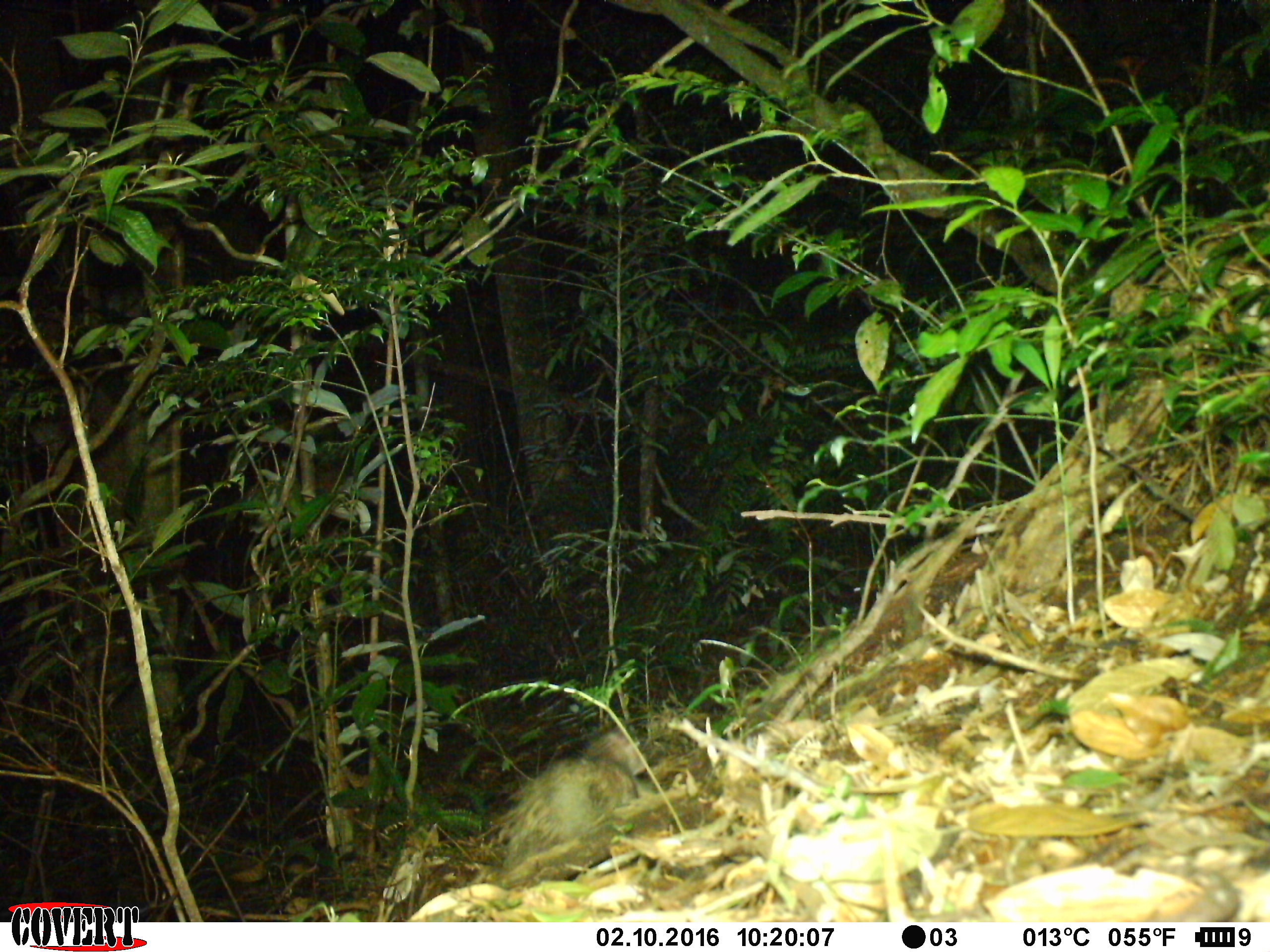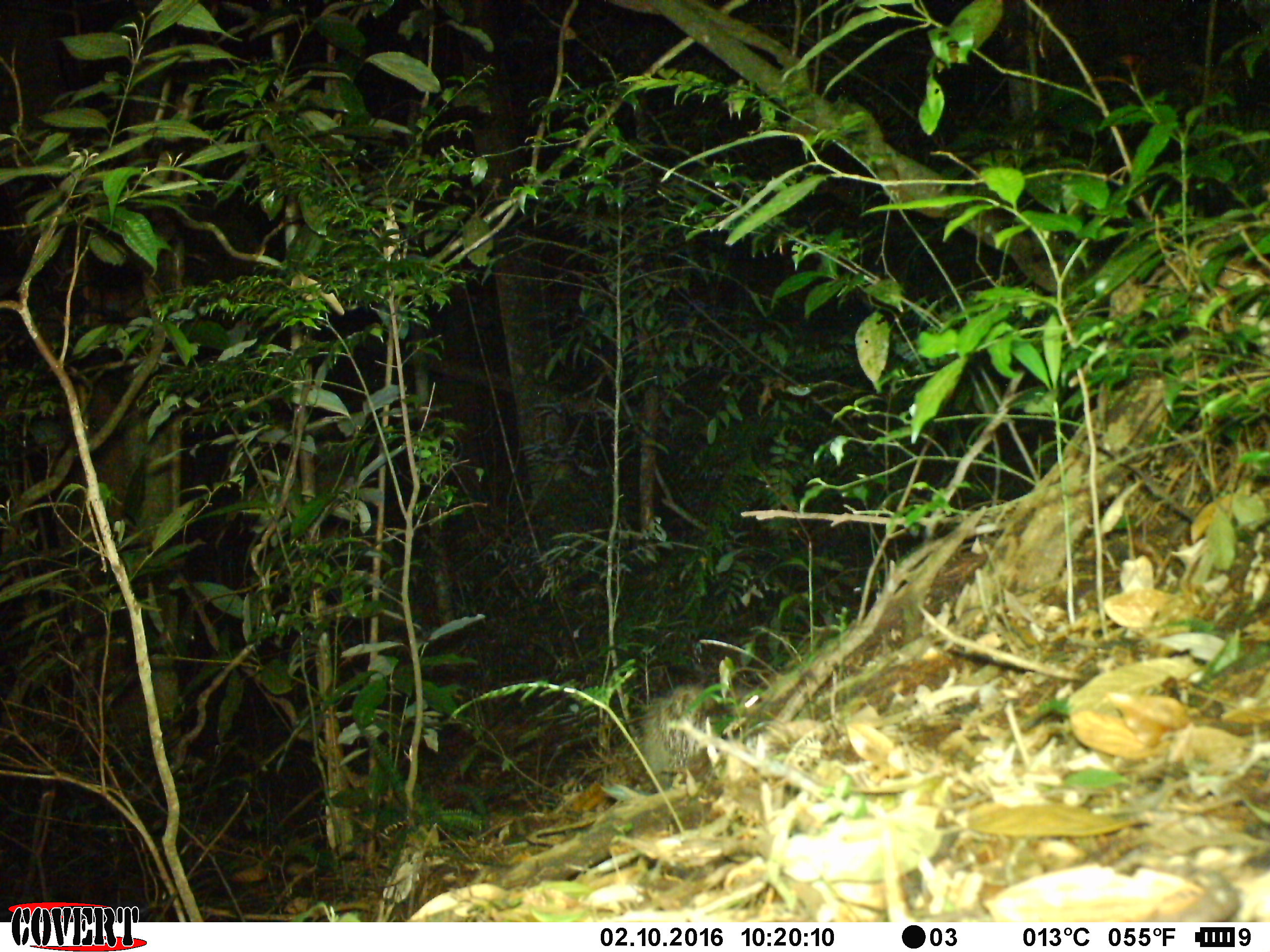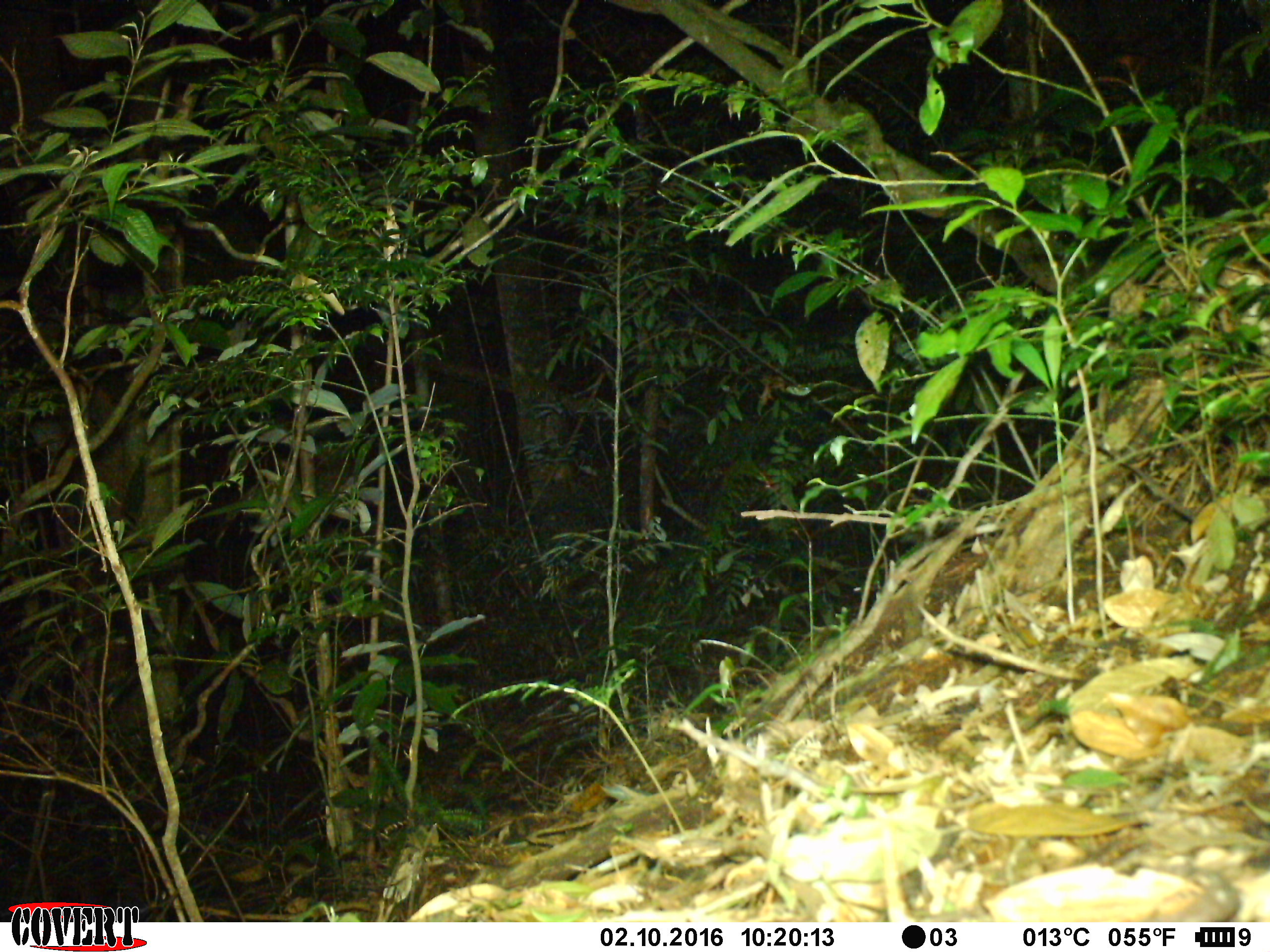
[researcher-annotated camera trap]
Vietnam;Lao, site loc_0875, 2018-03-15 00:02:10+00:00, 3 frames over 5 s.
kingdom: Animalia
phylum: Chordata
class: Mammalia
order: Rodentia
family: Hystricidae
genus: Atherurus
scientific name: Atherurus macrourus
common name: asiatic brush-tailed porcupine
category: asiatic brush tailed porcupine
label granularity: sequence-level